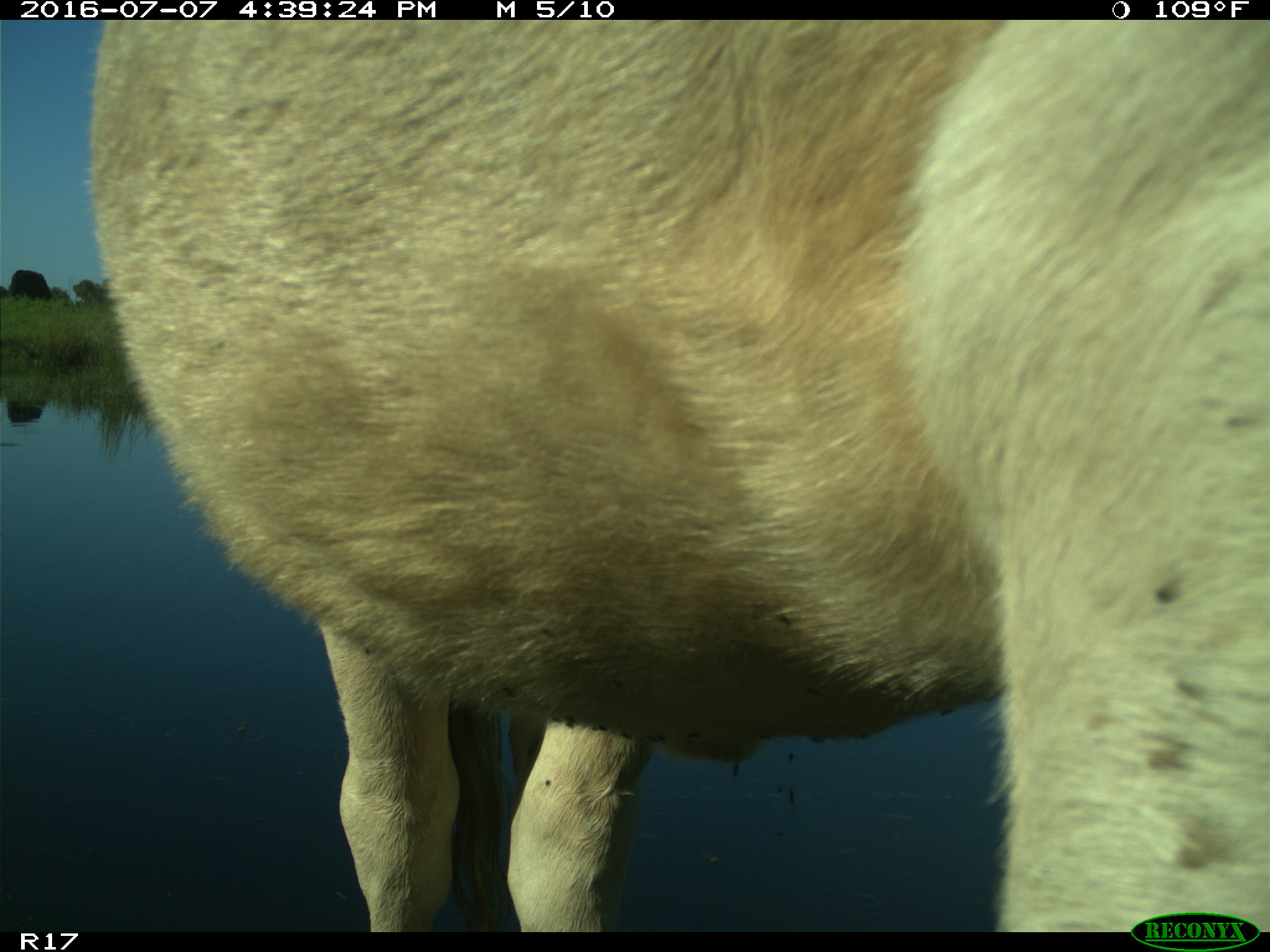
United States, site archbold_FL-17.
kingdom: Animalia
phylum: Chordata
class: Mammalia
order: Artiodactyla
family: Bovidae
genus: Bos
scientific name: Bos taurus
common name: domestic cow